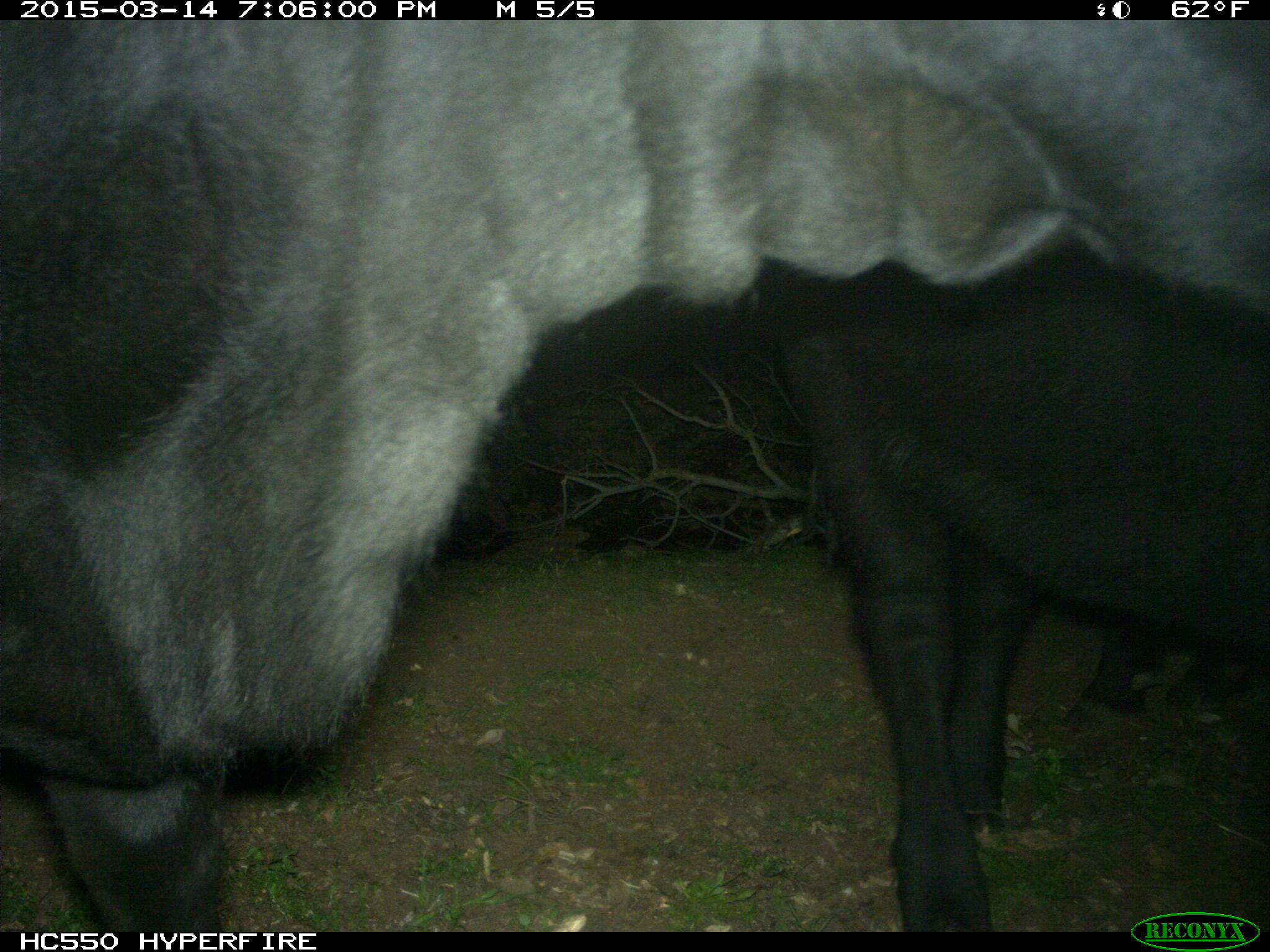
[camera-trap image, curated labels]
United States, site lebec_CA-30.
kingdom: Animalia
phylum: Chordata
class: Mammalia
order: Artiodactyla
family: Bovidae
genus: Bos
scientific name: Bos taurus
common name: domestic cow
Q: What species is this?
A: Bos taurus (domestic cow).